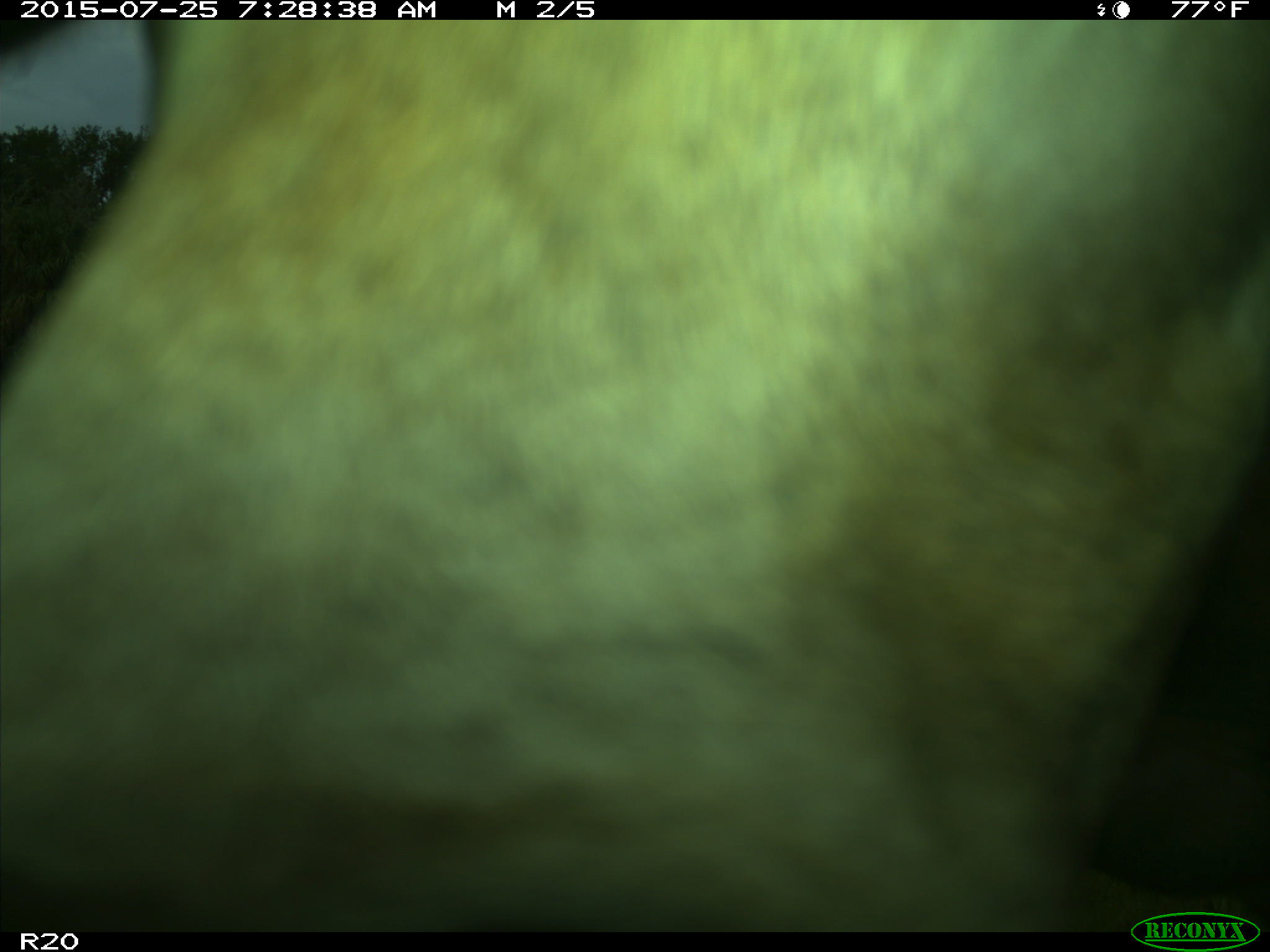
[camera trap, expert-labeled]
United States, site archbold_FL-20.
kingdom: Animalia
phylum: Chordata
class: Mammalia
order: Artiodactyla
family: Bovidae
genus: Bos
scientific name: Bos taurus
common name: domestic cow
Bos taurus (domestic cow).